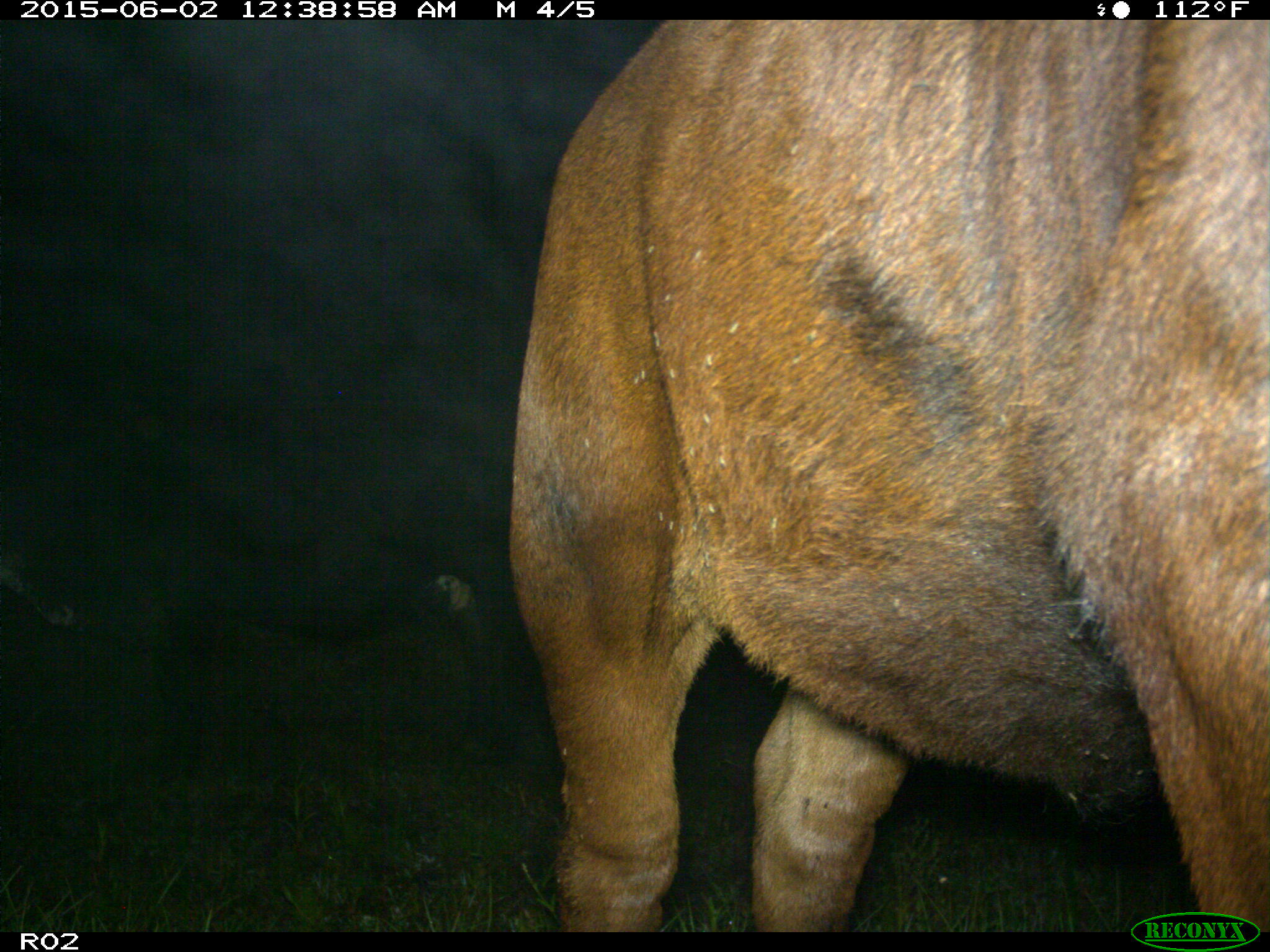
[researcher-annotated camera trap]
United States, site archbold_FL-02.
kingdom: Animalia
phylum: Chordata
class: Mammalia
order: Artiodactyla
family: Bovidae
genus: Bos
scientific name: Bos taurus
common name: domestic cow